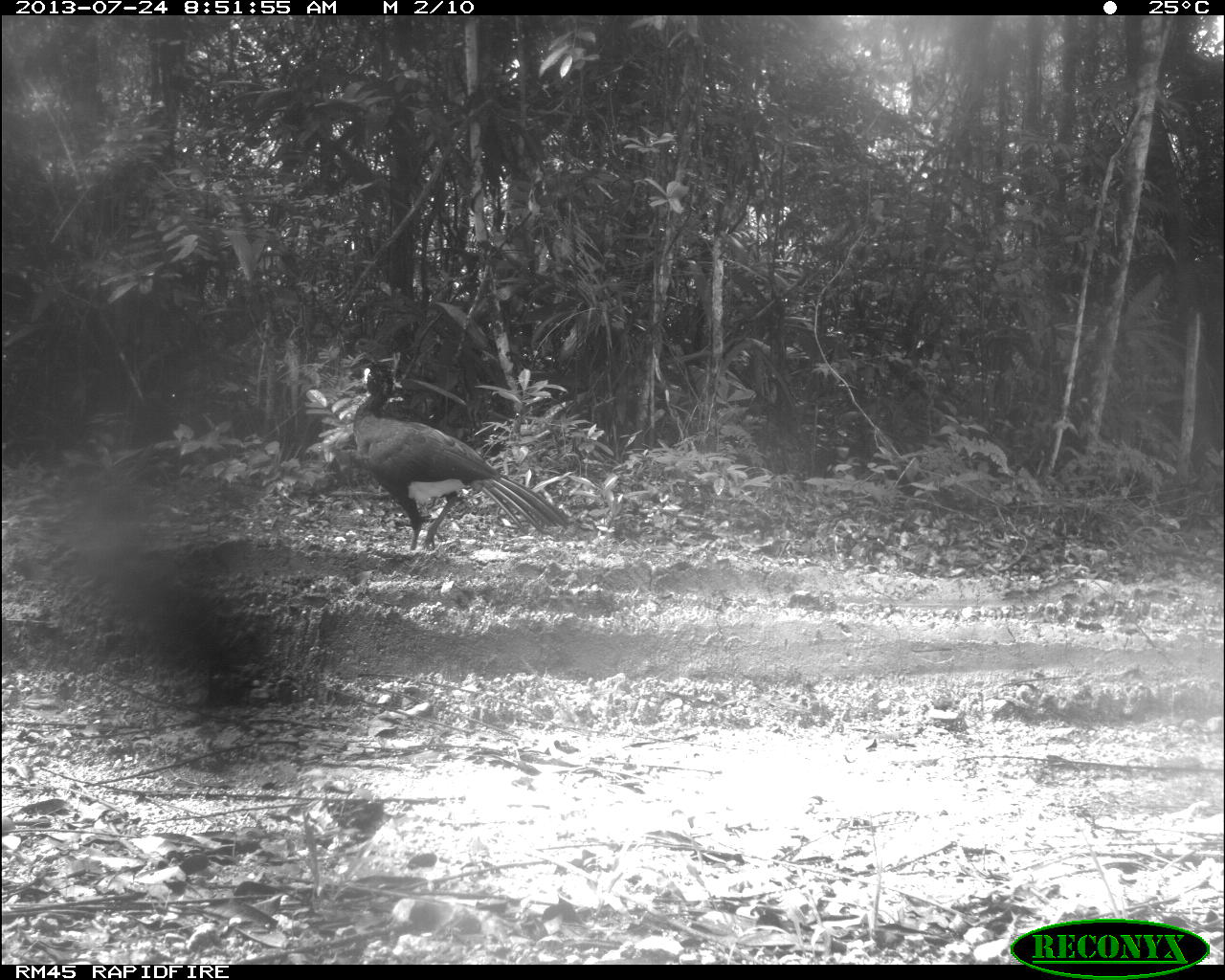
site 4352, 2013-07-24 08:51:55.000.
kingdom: Animalia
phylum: Chordata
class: Aves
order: Galliformes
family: Cracidae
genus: Crax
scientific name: Crax rubra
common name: great curassow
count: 1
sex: male